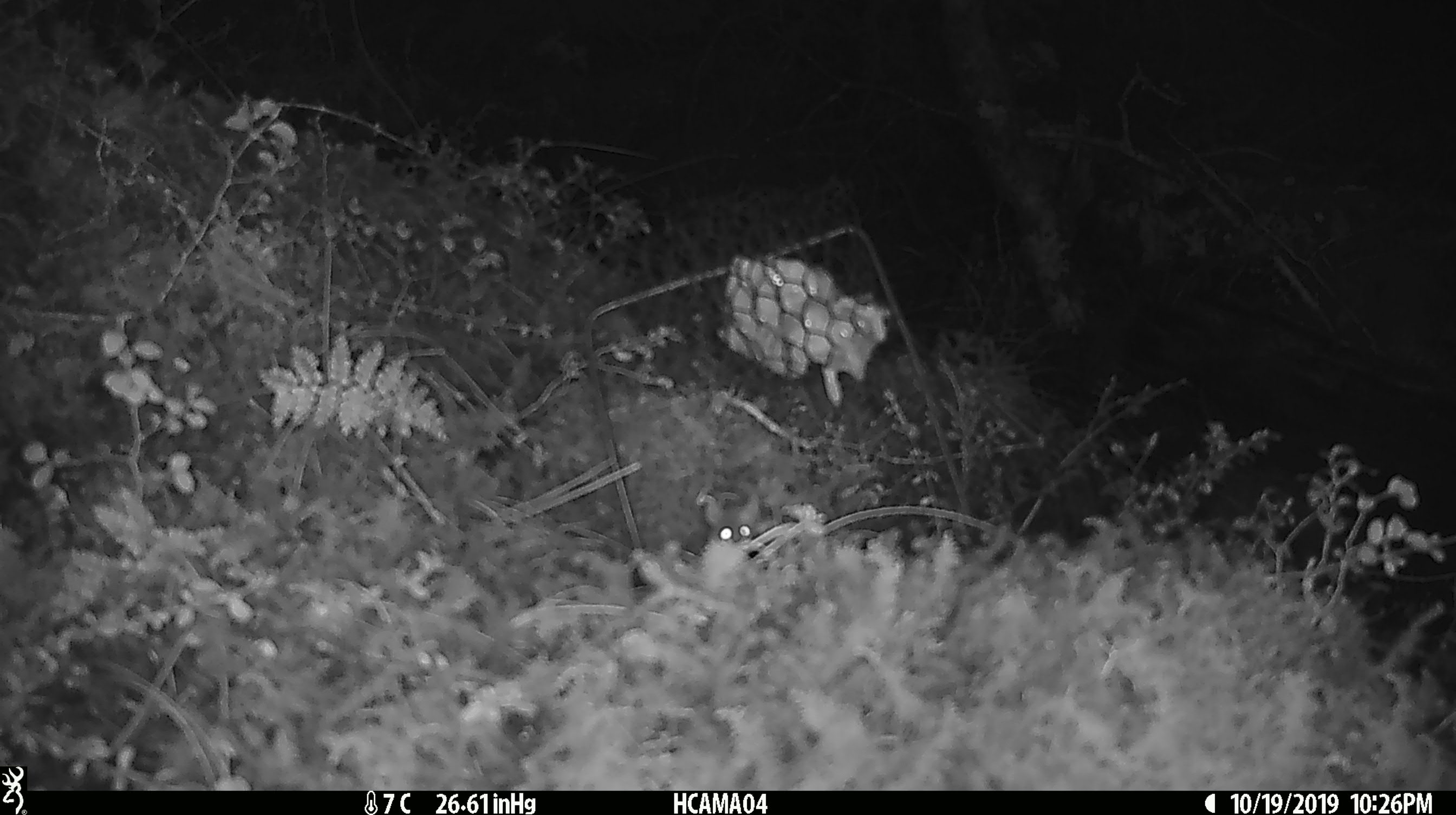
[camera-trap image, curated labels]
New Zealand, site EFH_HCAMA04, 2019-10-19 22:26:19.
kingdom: Animalia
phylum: Chordata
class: Mammalia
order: Rodentia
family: Muridae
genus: Mus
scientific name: Mus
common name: mouse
Mouse (Mus).